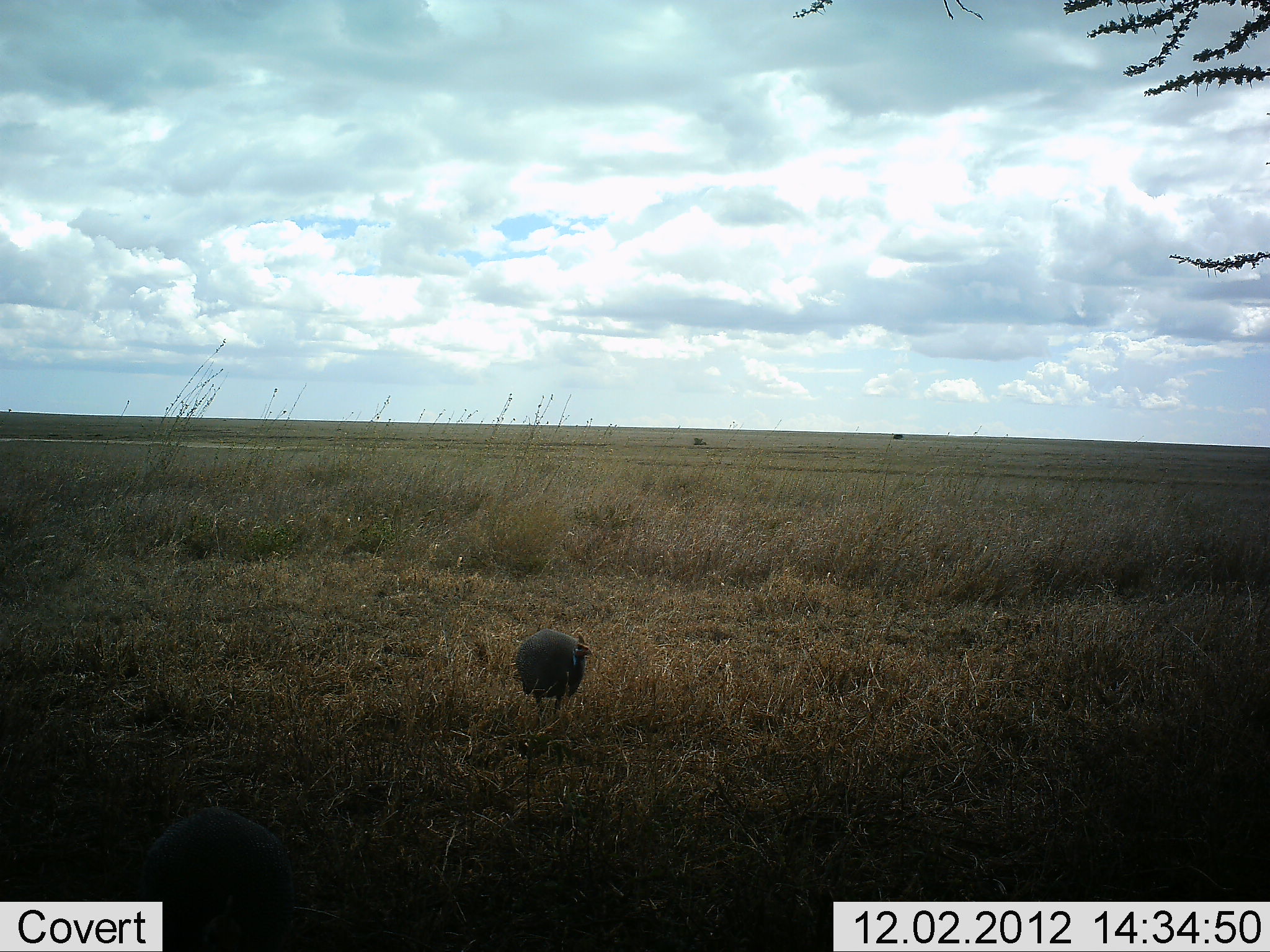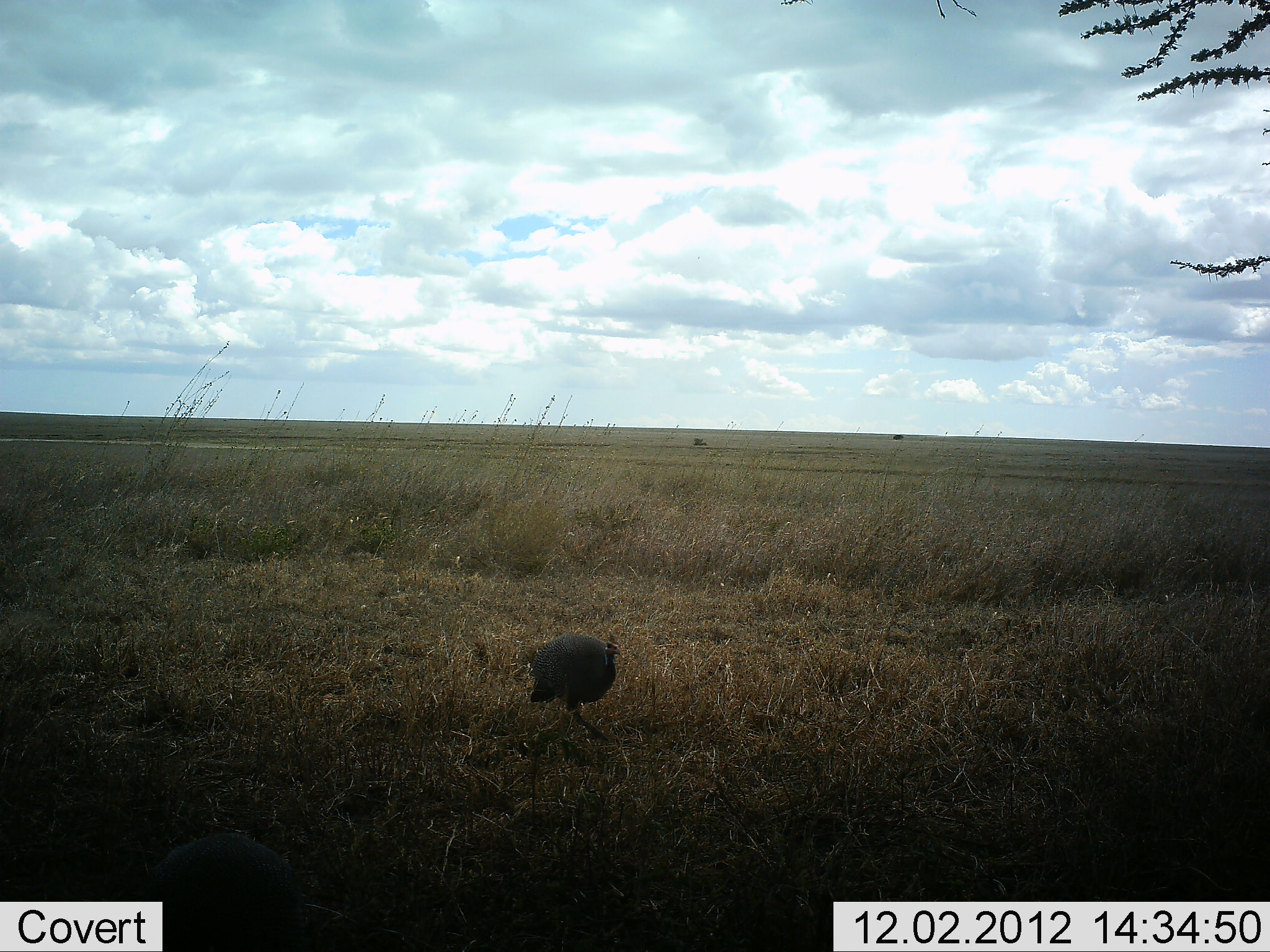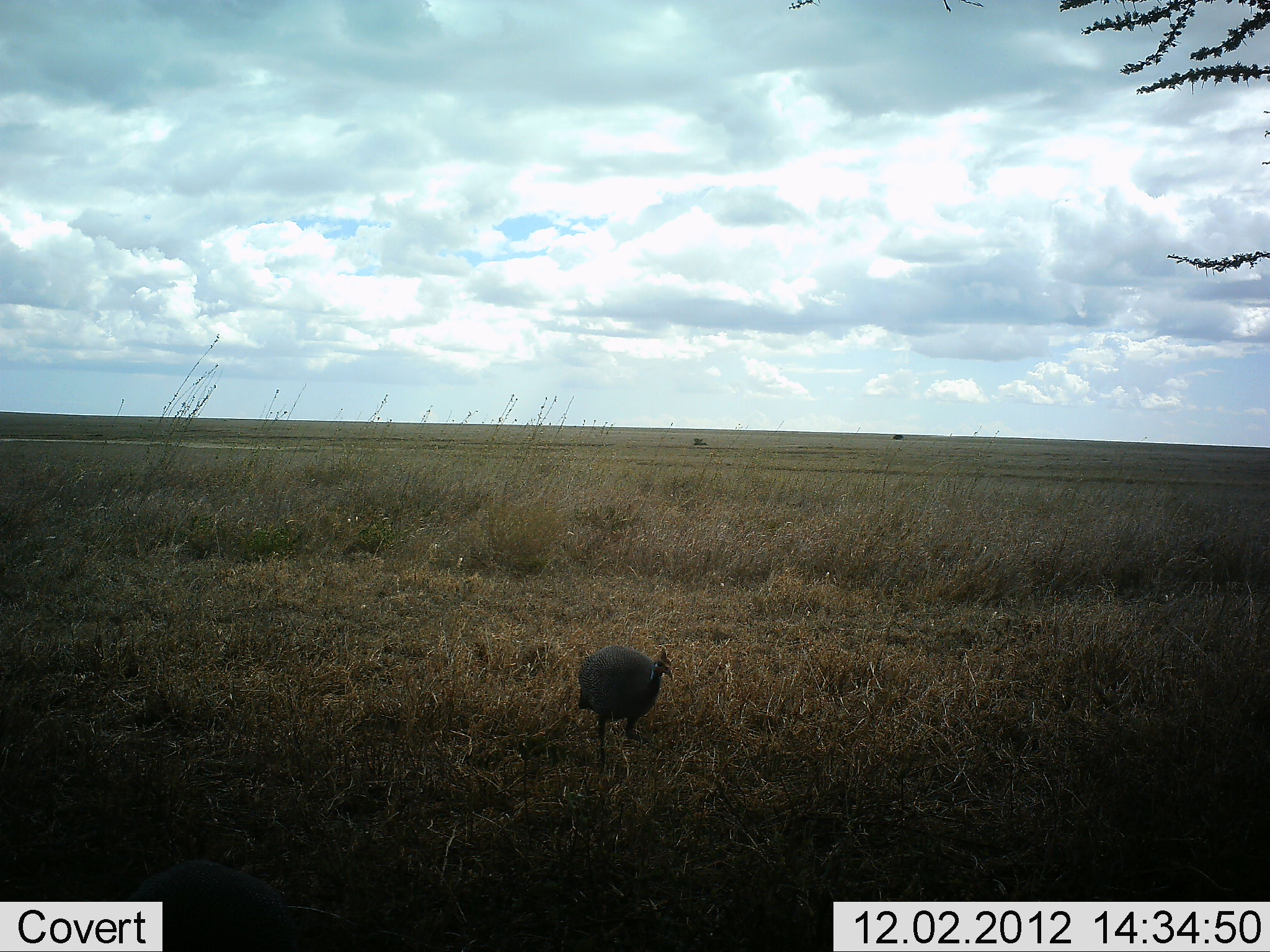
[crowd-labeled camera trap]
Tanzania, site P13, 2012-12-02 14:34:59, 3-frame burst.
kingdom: Animalia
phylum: Chordata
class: Aves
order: Galliformes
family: Numididae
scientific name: Numididae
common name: guinea fowl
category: guineafowl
Guineafowl (guinea fowl) (Numididae), count 1. Behavior (volunteer vote fractions): standing 15%, resting 0%, moving 88%, interacting 0%. Young present (vote fraction): 0%. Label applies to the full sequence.